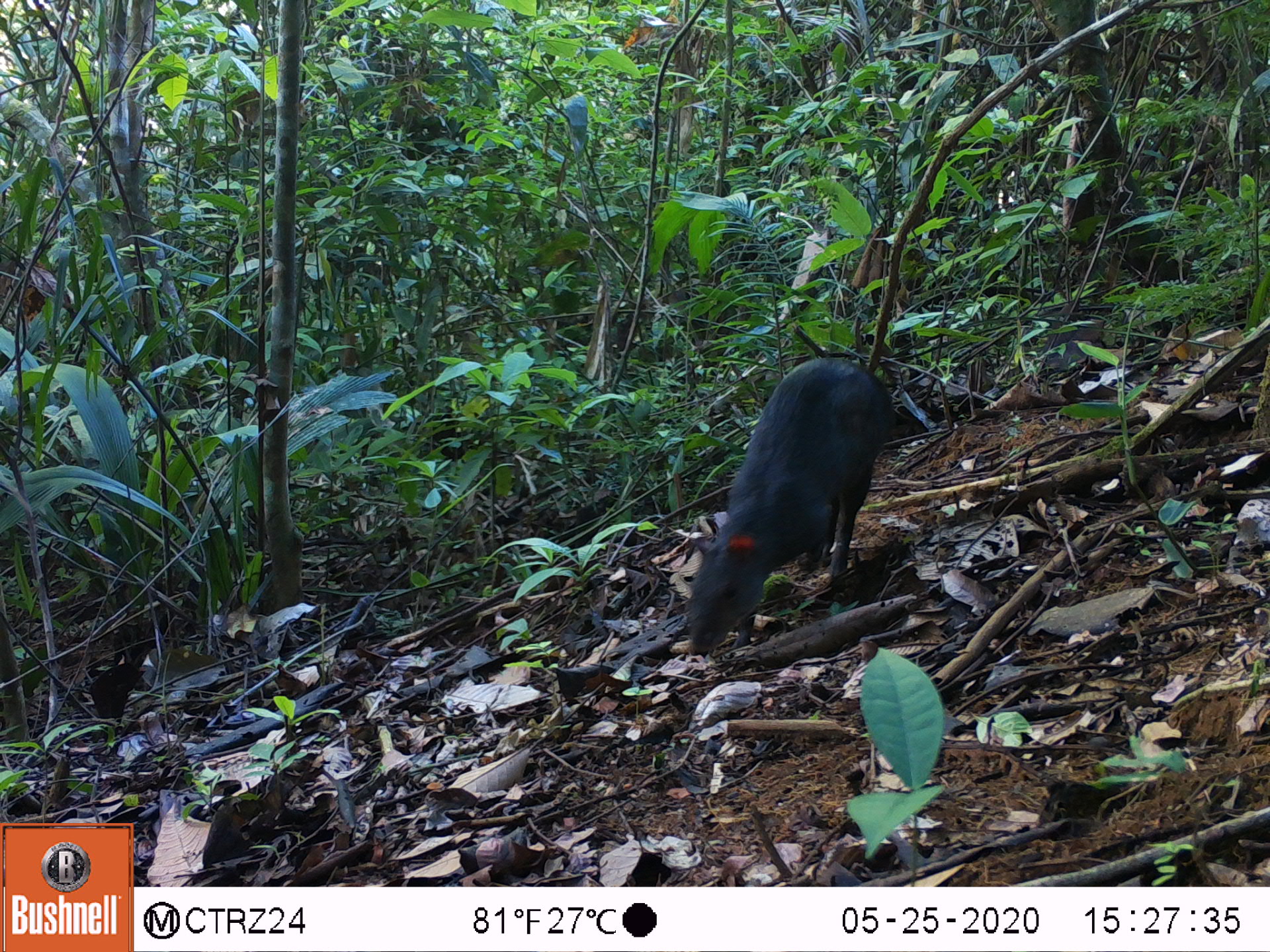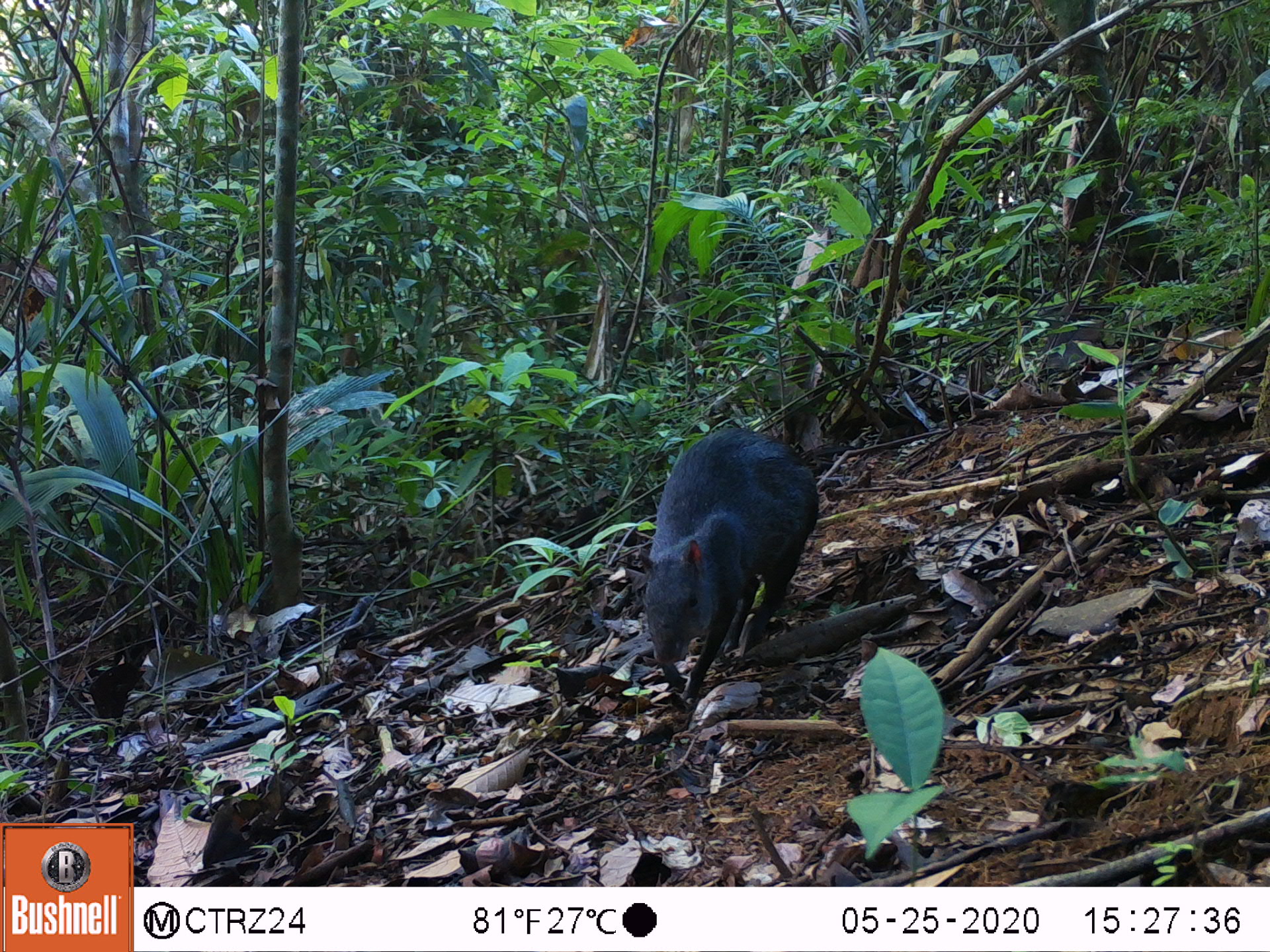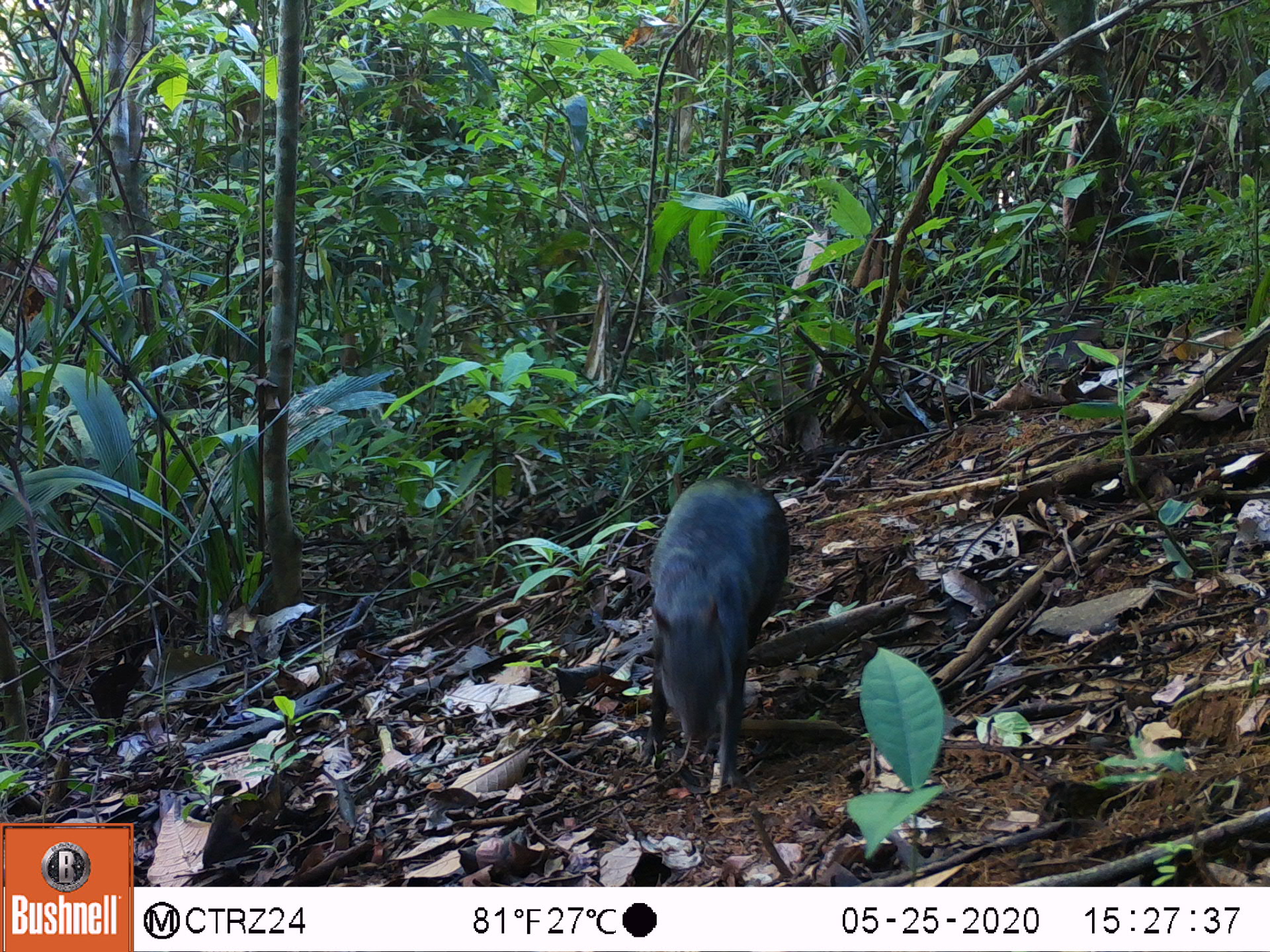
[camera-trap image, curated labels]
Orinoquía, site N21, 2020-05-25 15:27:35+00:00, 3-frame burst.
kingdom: Animalia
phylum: Chordata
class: Mammalia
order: Rodentia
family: Dasyproctidae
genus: Dasyprocta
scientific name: Dasyprocta fuliginosa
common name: black agouti